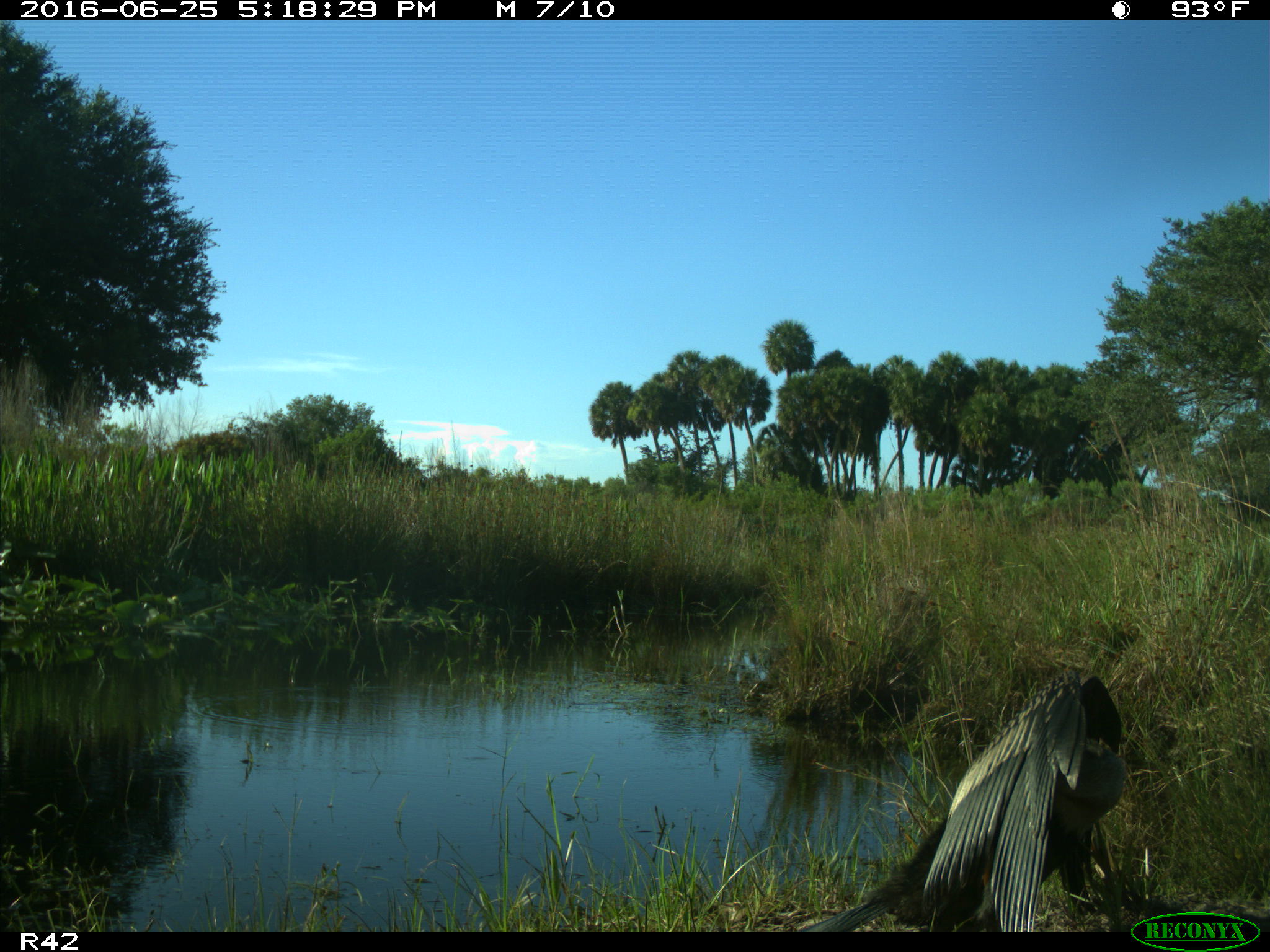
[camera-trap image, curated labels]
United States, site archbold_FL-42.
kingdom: Animalia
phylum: Chordata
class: Aves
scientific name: Aves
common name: birds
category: unidentified bird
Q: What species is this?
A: Unidentified bird (birds) (Aves).